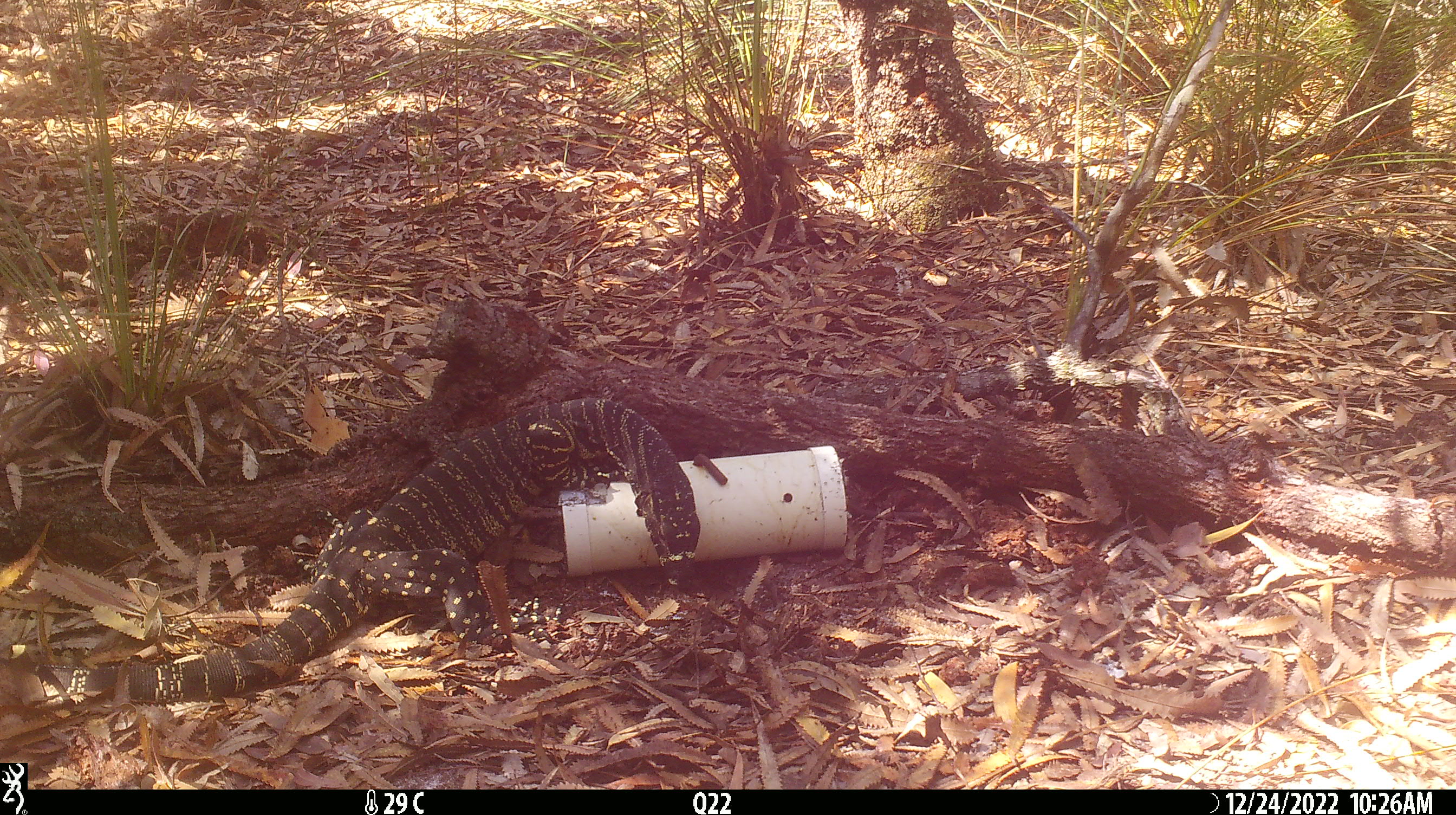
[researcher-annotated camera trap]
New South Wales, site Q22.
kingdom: Animalia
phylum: Chordata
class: Reptilia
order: Squamata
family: Varanidae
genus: Varanus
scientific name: Varanus varius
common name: lace monitor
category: goanna